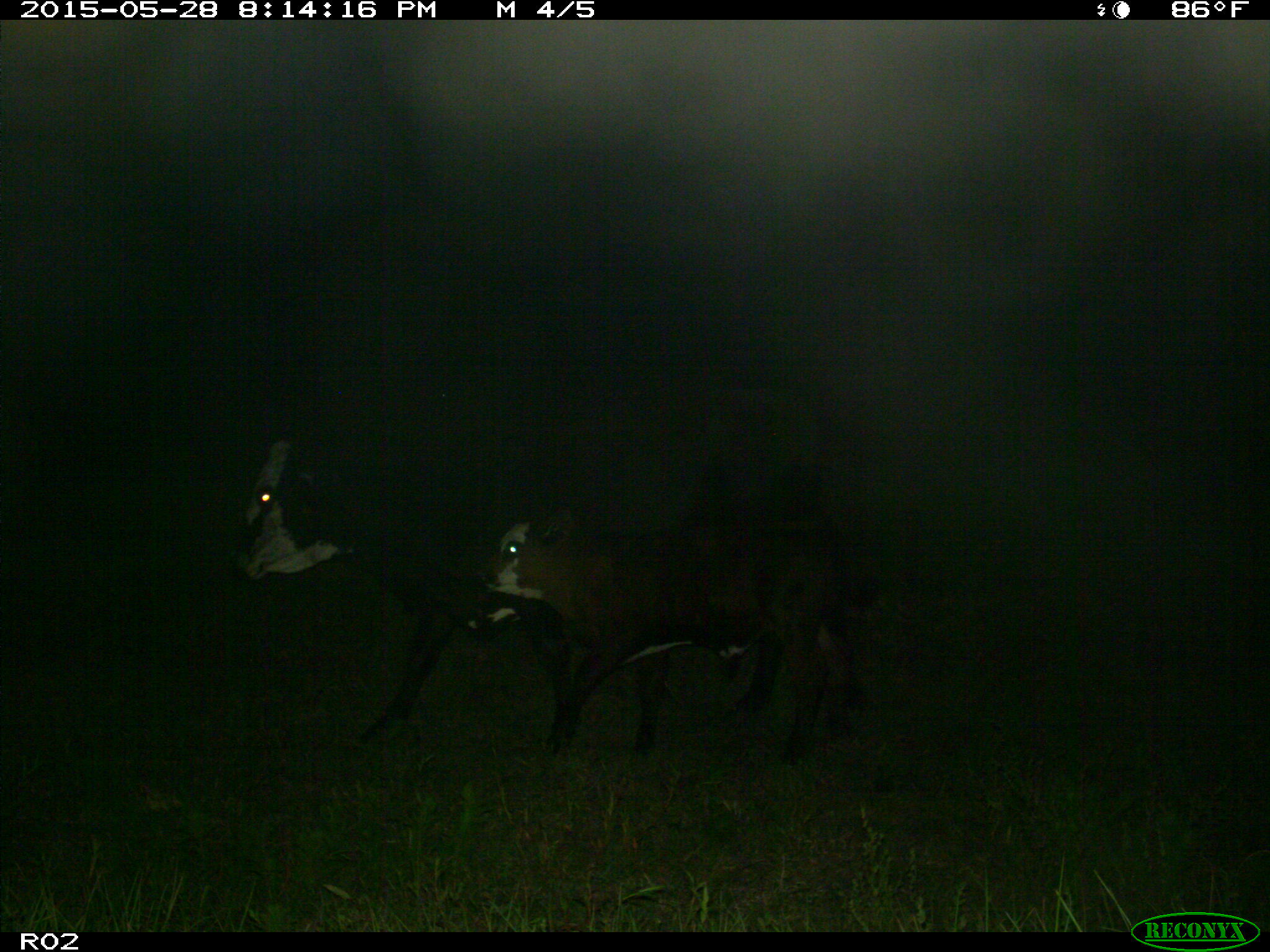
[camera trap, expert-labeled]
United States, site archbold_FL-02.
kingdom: Animalia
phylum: Chordata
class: Mammalia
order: Artiodactyla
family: Bovidae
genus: Bos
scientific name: Bos taurus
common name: domestic cow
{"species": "Bos taurus (domestic cow)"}